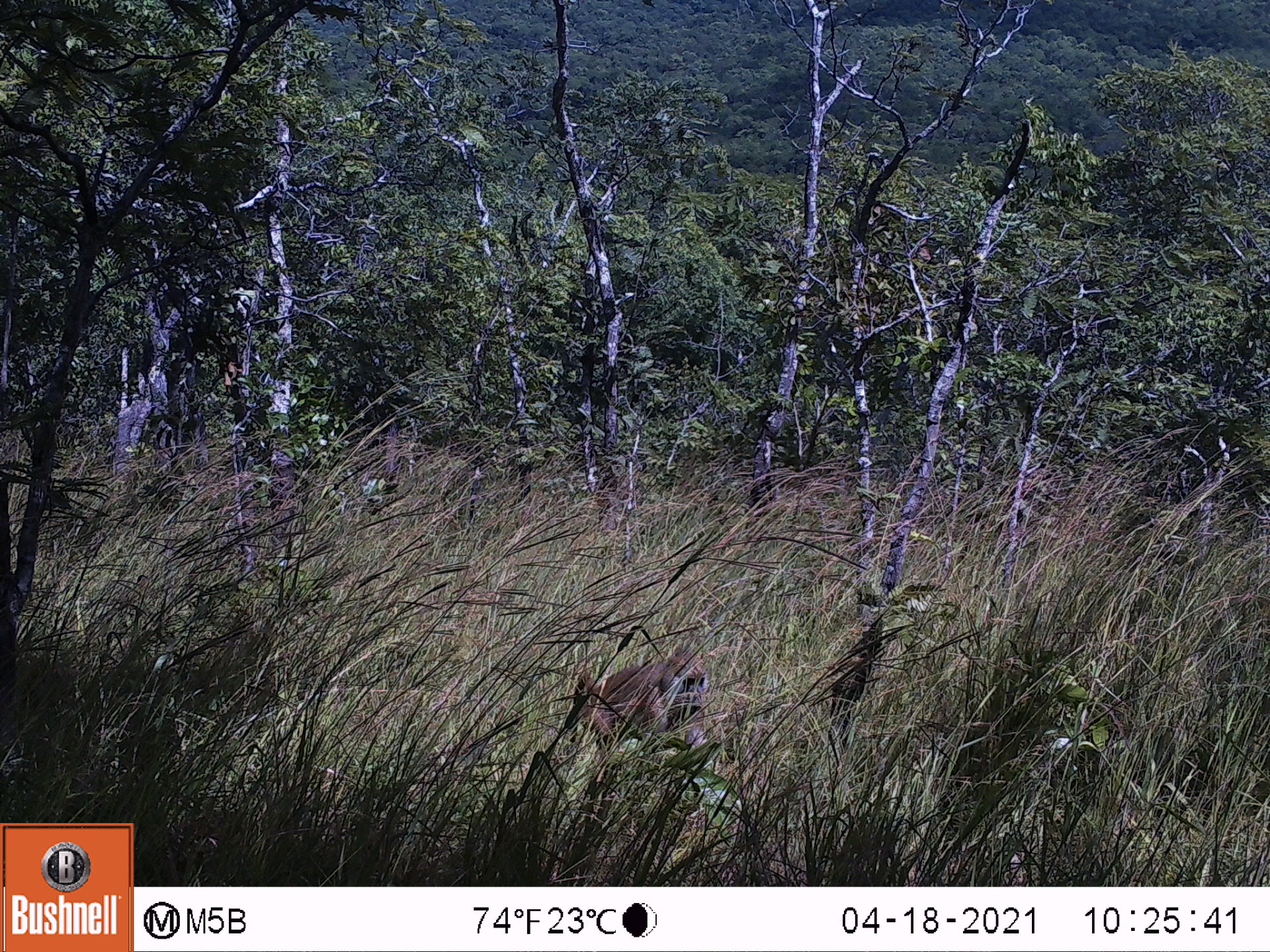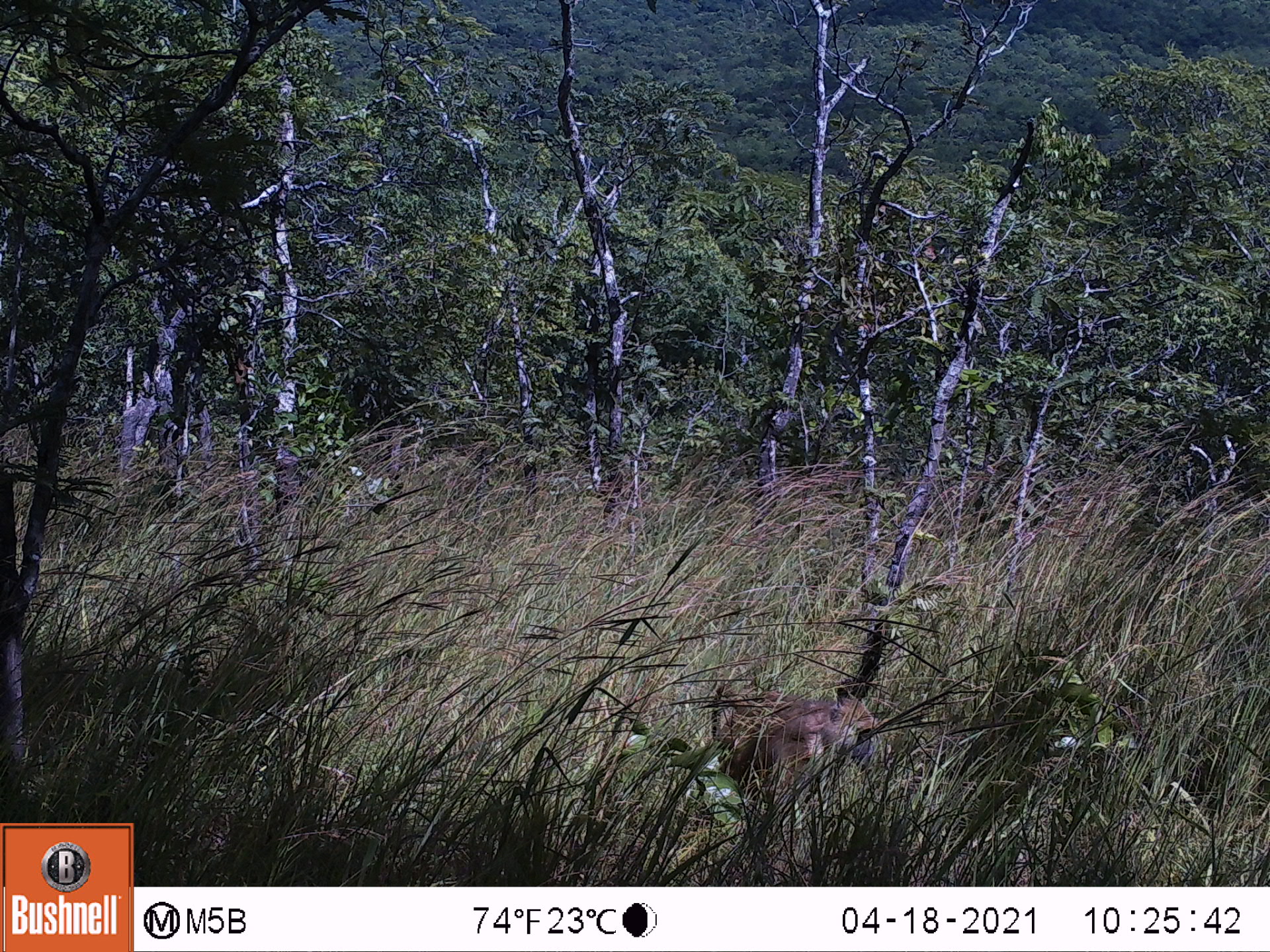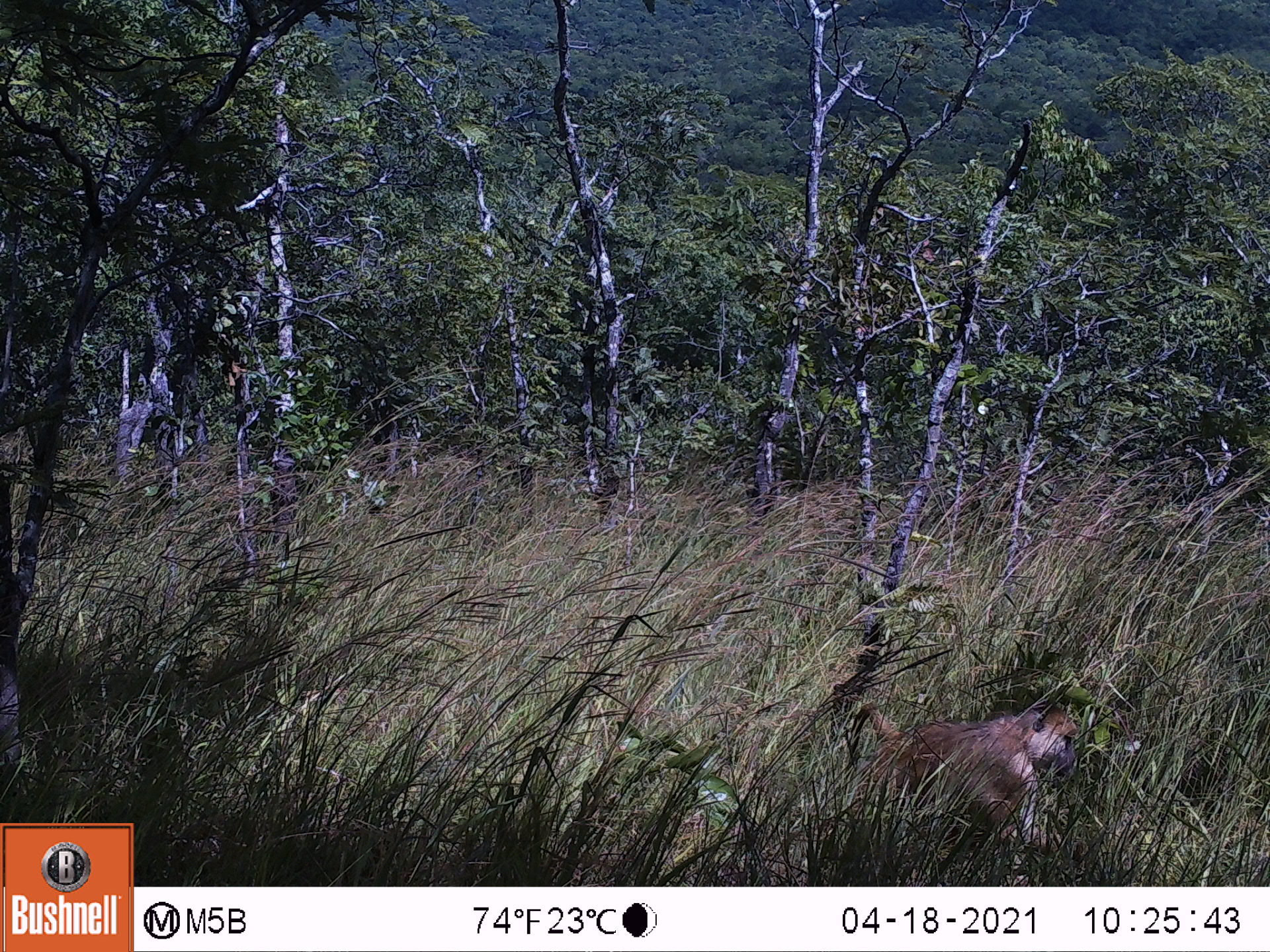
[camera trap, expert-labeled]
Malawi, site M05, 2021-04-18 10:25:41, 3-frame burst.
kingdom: Animalia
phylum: Chordata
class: Mammalia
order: Primates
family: Cercopithecidae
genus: Papio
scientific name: Papio cynocephalus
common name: yellow baboon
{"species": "yellow baboon (Papio cynocephalus)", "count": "1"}